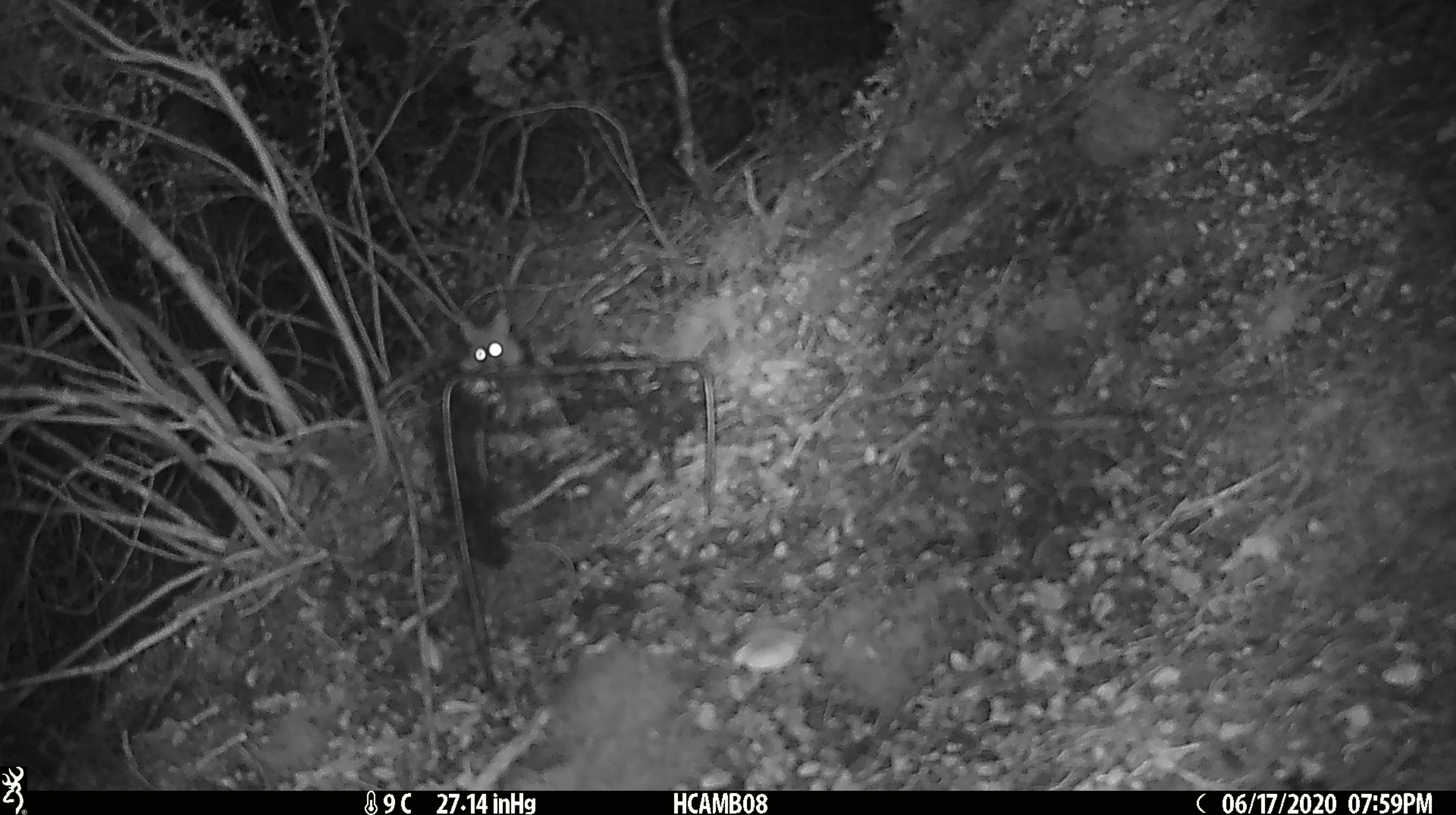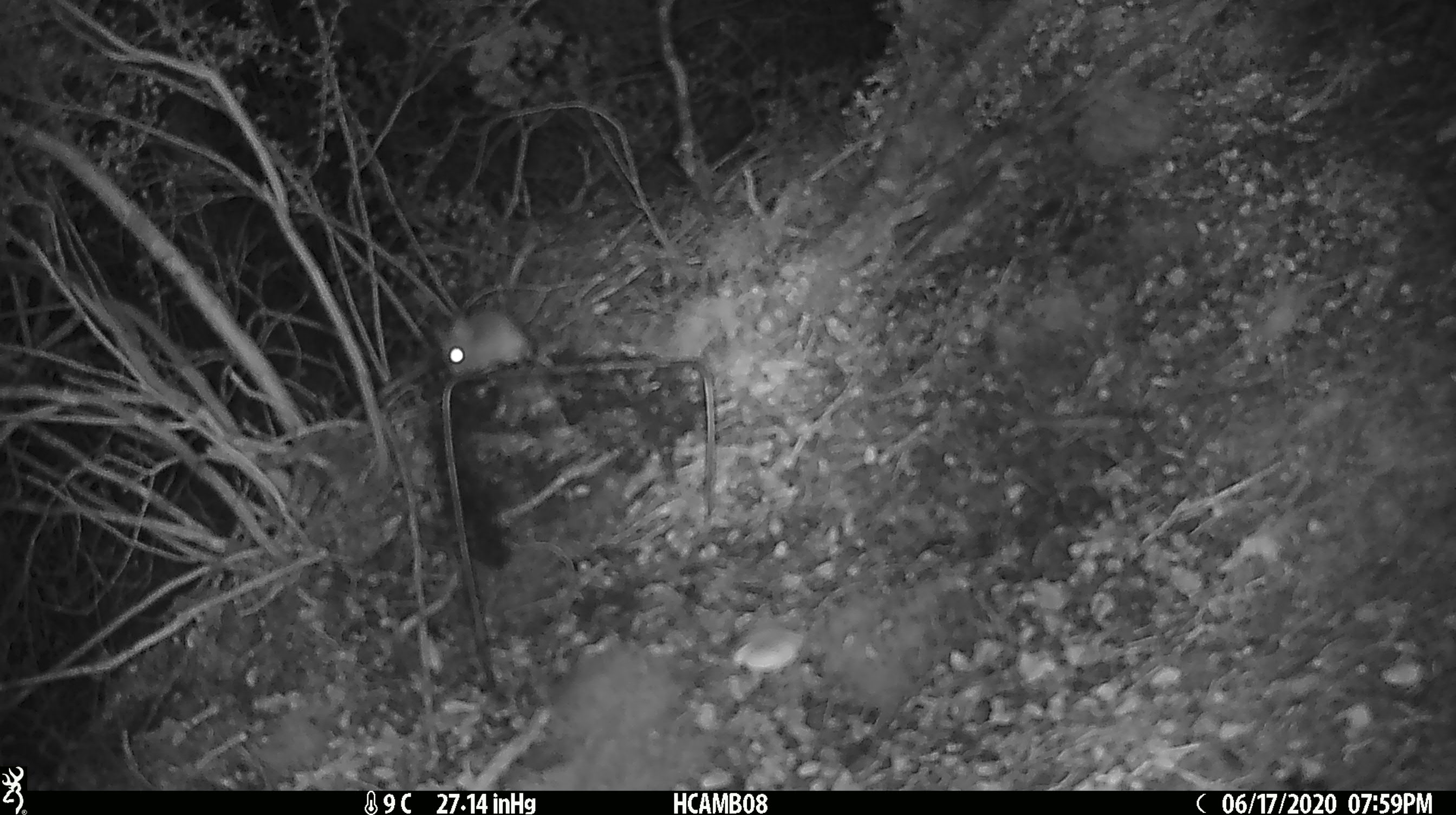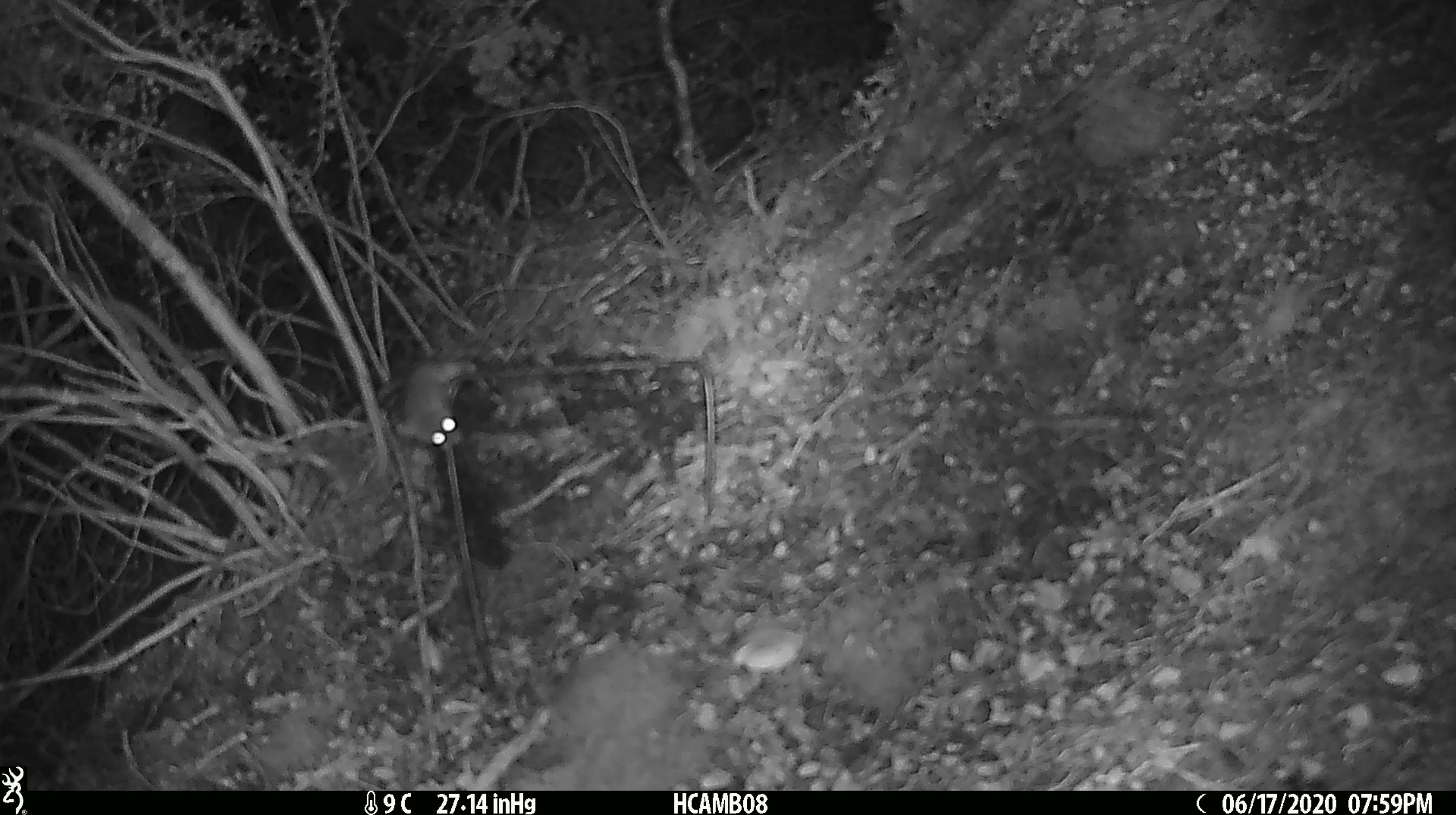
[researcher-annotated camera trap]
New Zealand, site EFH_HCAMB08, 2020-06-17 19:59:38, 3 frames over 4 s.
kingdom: Animalia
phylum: Chordata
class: Mammalia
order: Rodentia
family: Muridae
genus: Mus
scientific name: Mus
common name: mouse